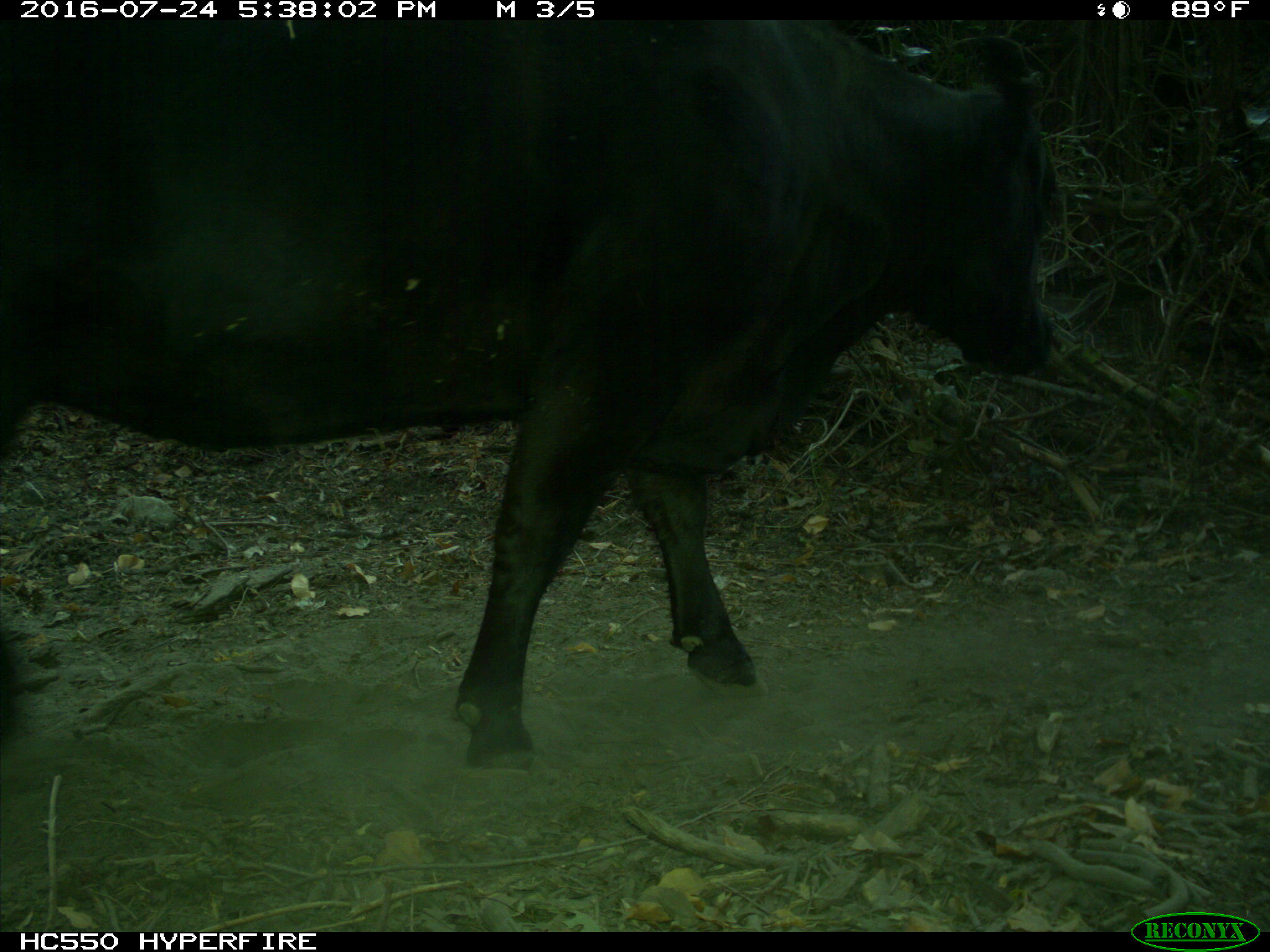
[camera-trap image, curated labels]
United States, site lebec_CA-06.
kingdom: Animalia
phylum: Chordata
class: Mammalia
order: Artiodactyla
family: Bovidae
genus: Bos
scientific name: Bos taurus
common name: domestic cow